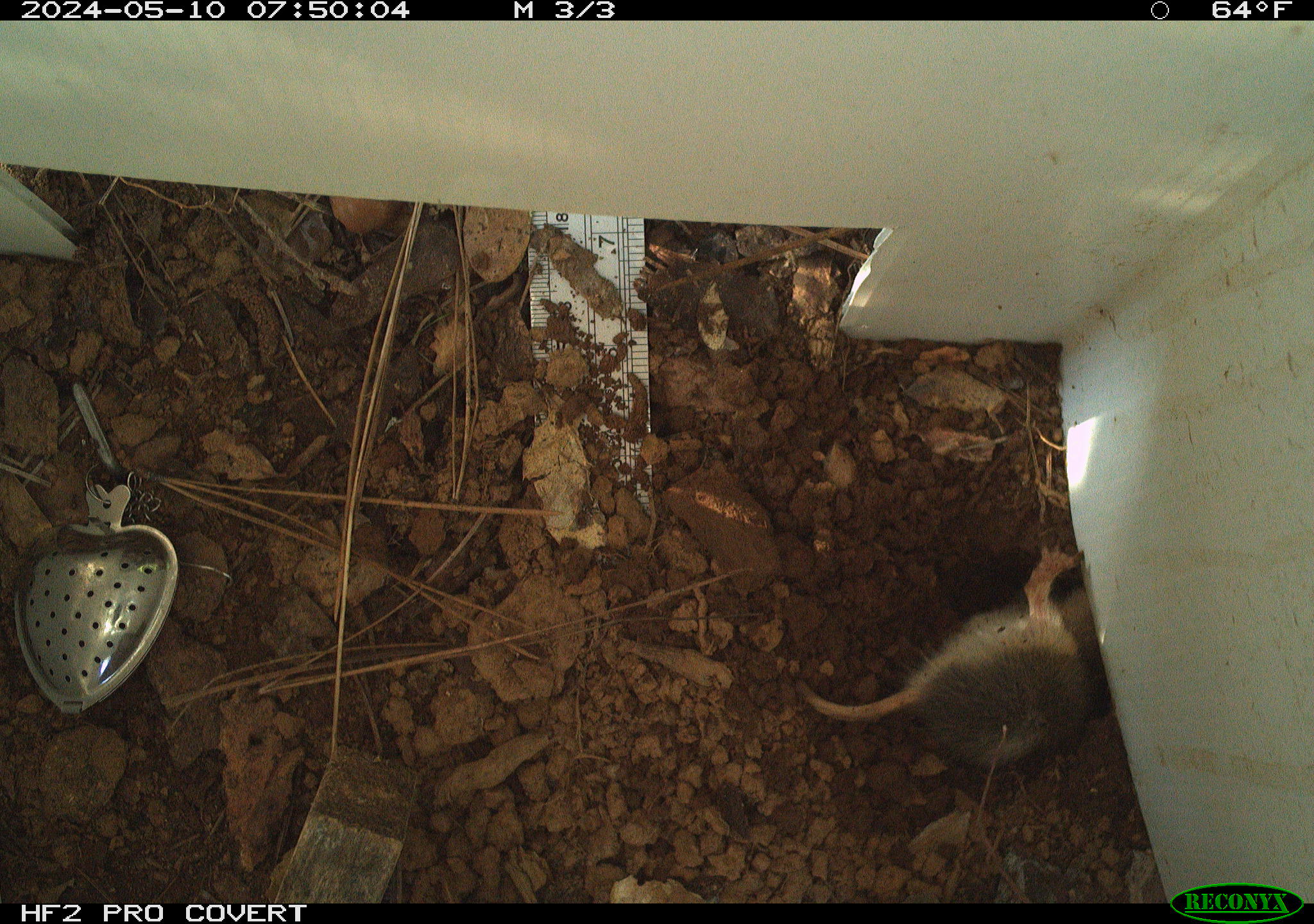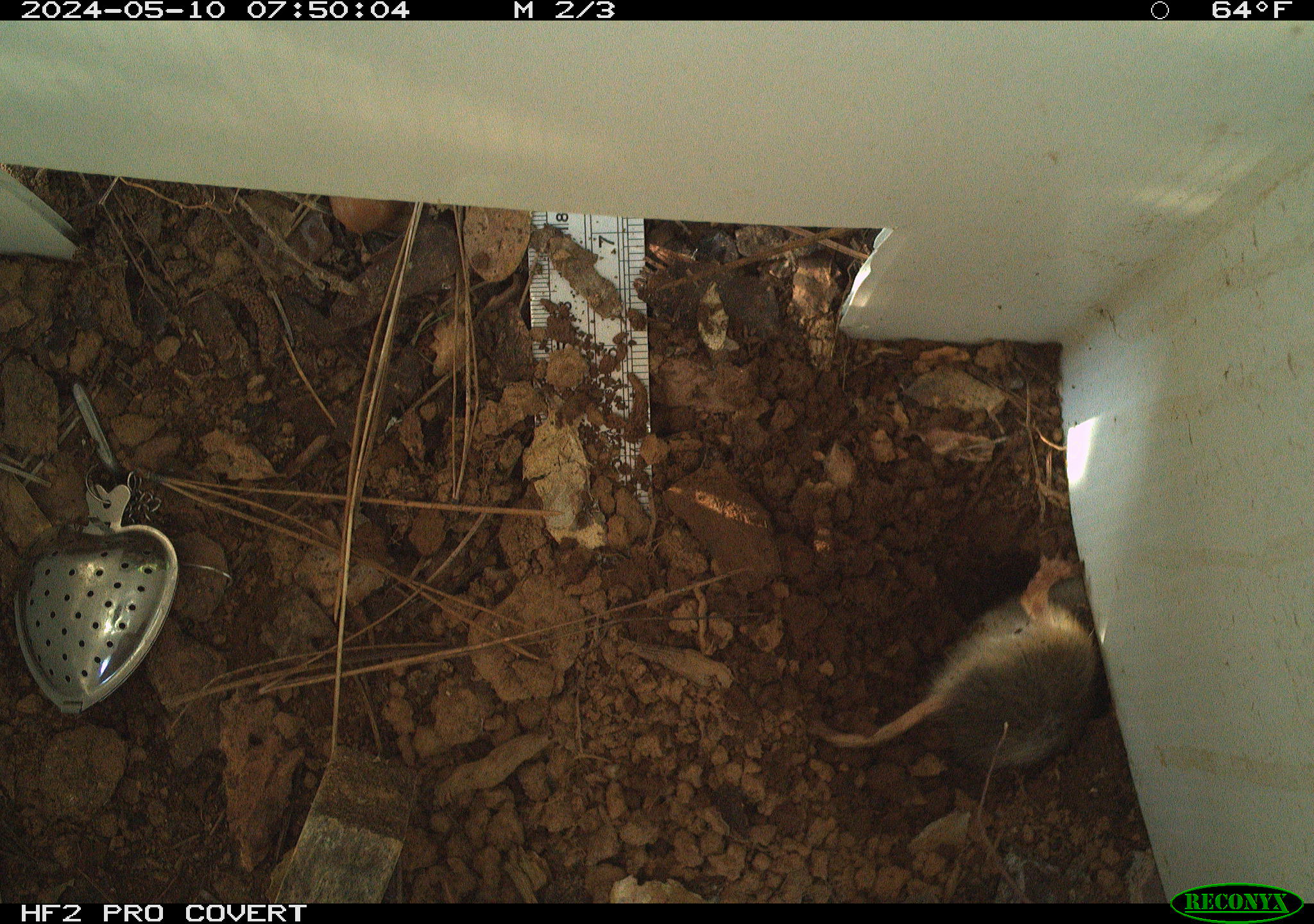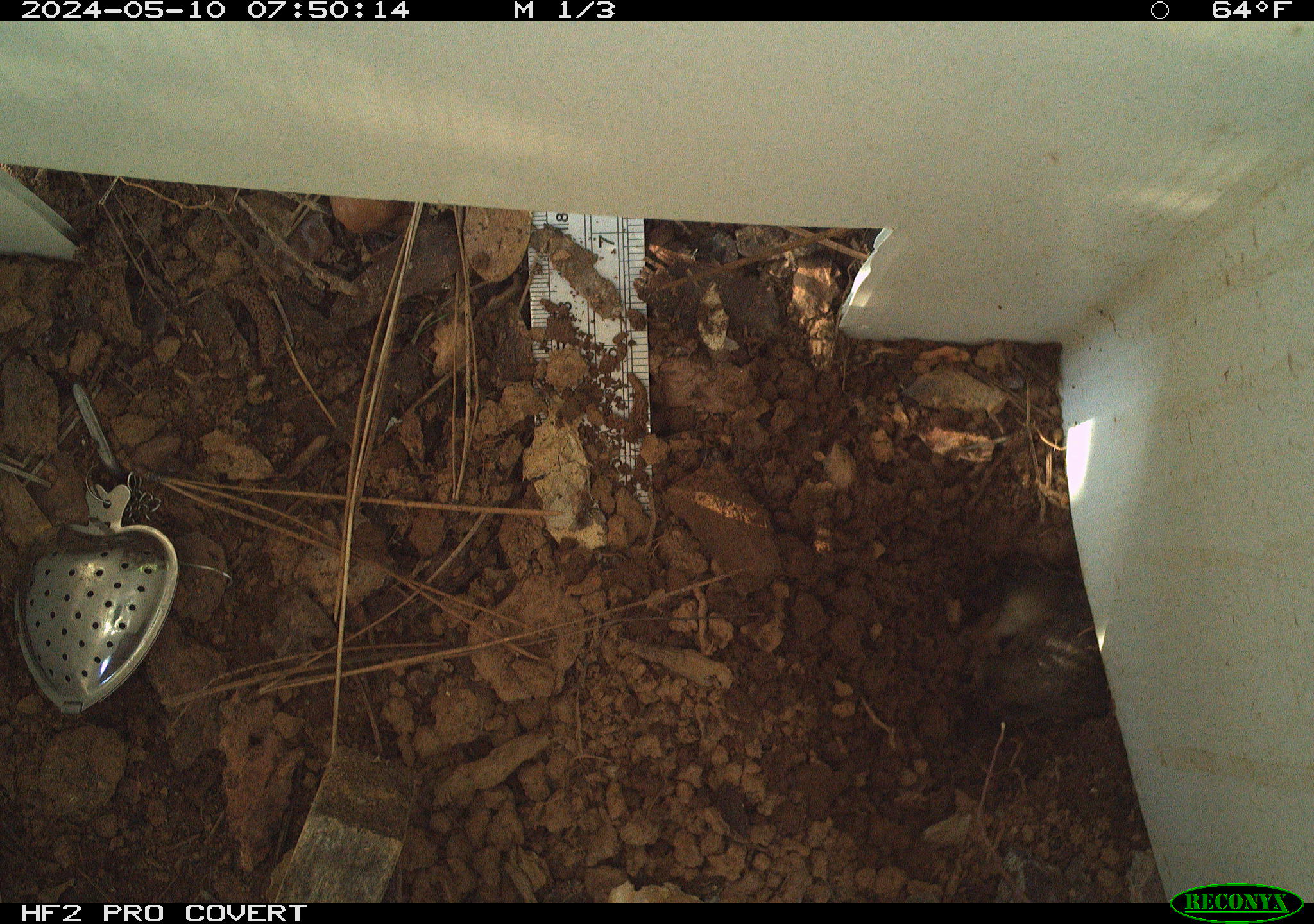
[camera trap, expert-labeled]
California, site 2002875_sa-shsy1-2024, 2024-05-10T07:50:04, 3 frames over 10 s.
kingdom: Animalia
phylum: Chordata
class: Mammalia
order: Rodentia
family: Geomyidae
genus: Thomomys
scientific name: Thomomys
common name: smooth-toothed pocket gophers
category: thomomys species